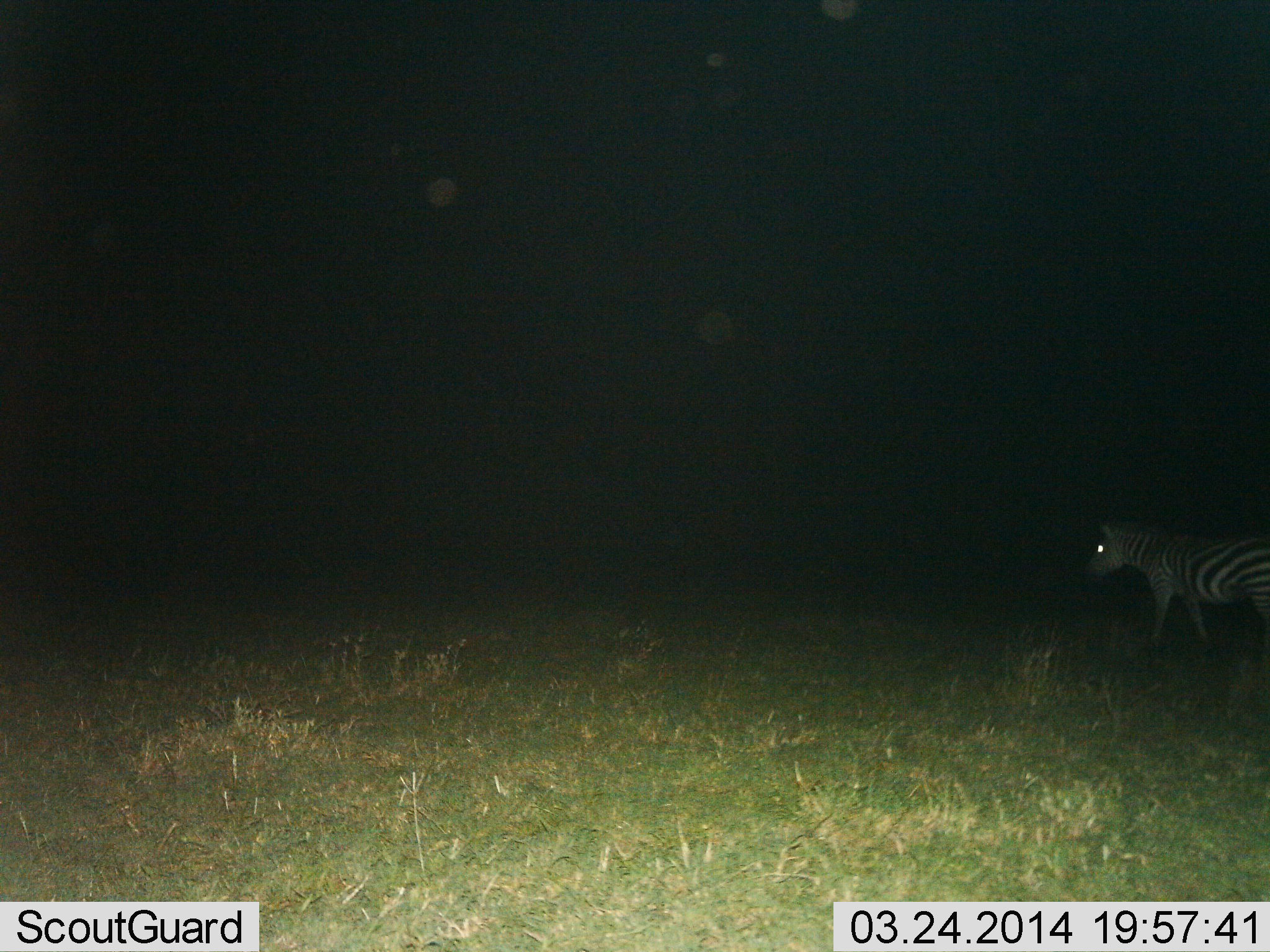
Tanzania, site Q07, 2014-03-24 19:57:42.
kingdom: Animalia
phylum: Chordata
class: Mammalia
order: Perissodactyla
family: Equidae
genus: Equus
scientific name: Equus quagga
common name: plains zebra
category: zebra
Zebra (plains zebra) (Equus quagga), count 1. Behavior (volunteer vote fractions): standing 50%, resting 0%, moving 50%, interacting 0%. Young present (vote fraction): 0%. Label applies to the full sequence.